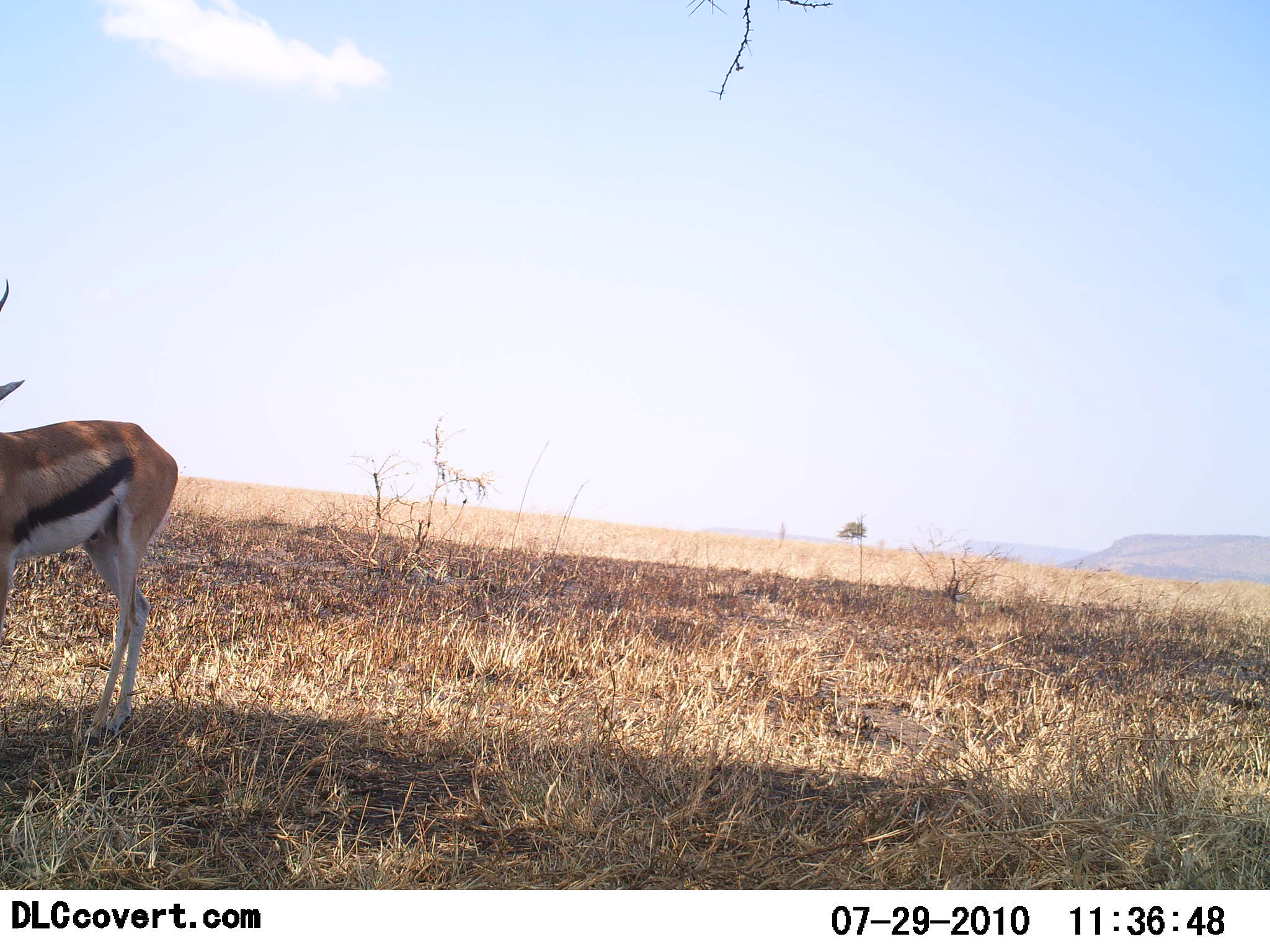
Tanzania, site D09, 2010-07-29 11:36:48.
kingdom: Animalia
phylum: Chordata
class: Mammalia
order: Artiodactyla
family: Bovidae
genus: Eudorcas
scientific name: Eudorcas thomsonii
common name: thomson's gazelle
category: gazellethomsons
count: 1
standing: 100%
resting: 0%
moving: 0%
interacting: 0%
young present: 0%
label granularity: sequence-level